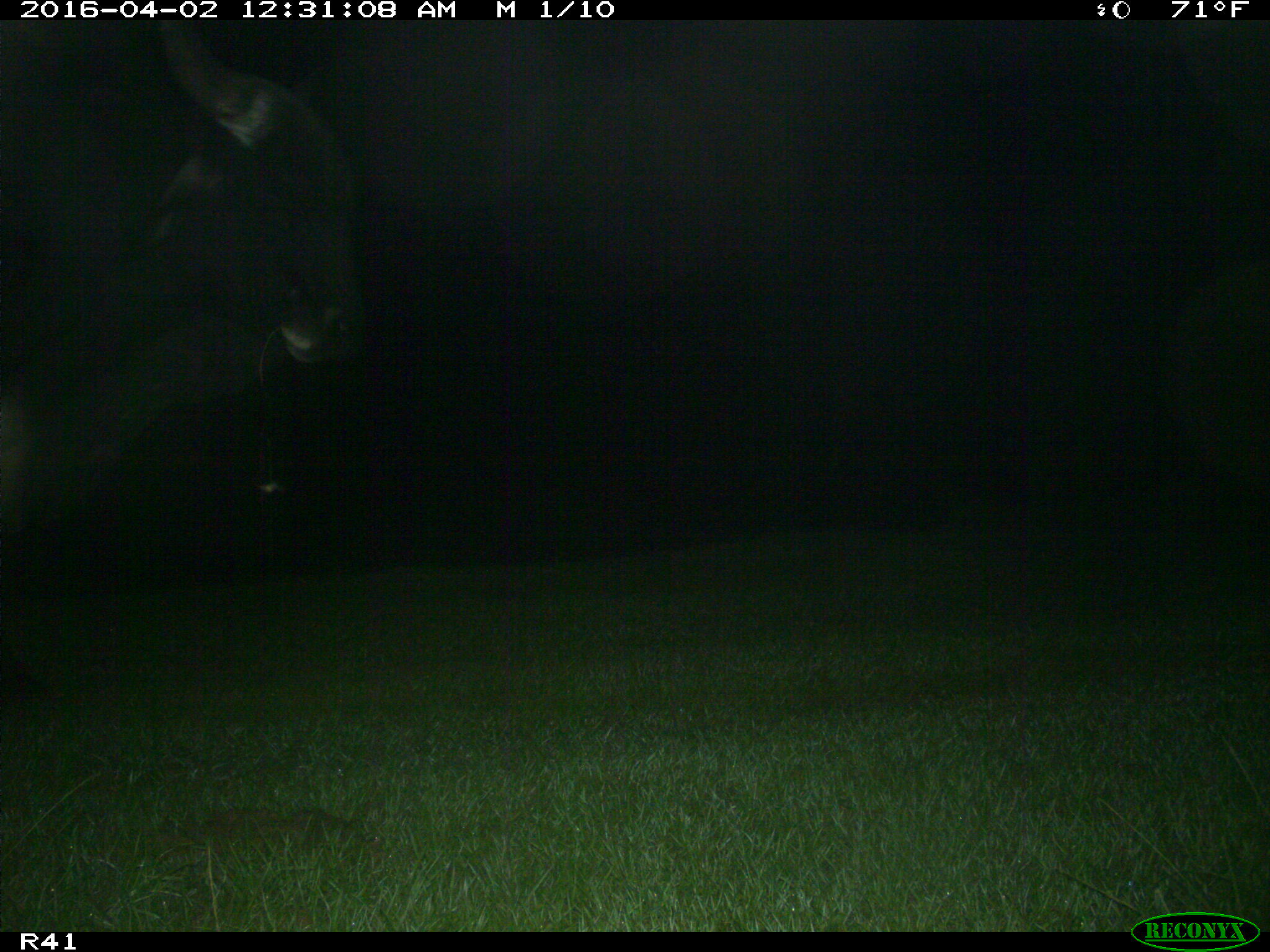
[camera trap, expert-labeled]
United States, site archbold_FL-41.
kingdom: Animalia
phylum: Chordata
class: Mammalia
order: Artiodactyla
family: Bovidae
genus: Bos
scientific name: Bos taurus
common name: domestic cow